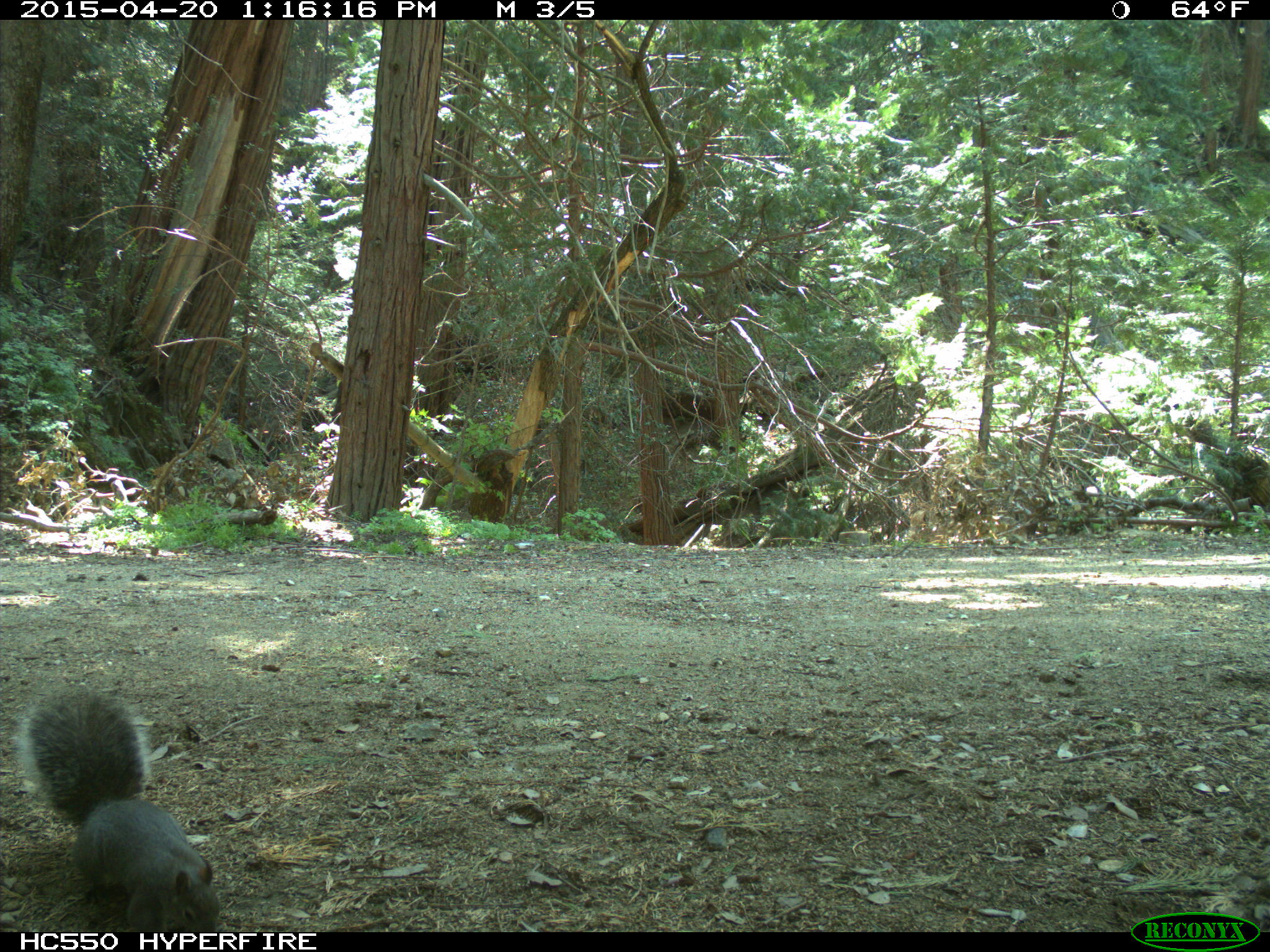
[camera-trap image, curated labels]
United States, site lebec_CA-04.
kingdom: Animalia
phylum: Chordata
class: Mammalia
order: Rodentia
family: Sciuridae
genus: Sciurus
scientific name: Sciurus carolinensis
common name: eastern gray squirrel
Sciurus carolinensis (eastern gray squirrel).